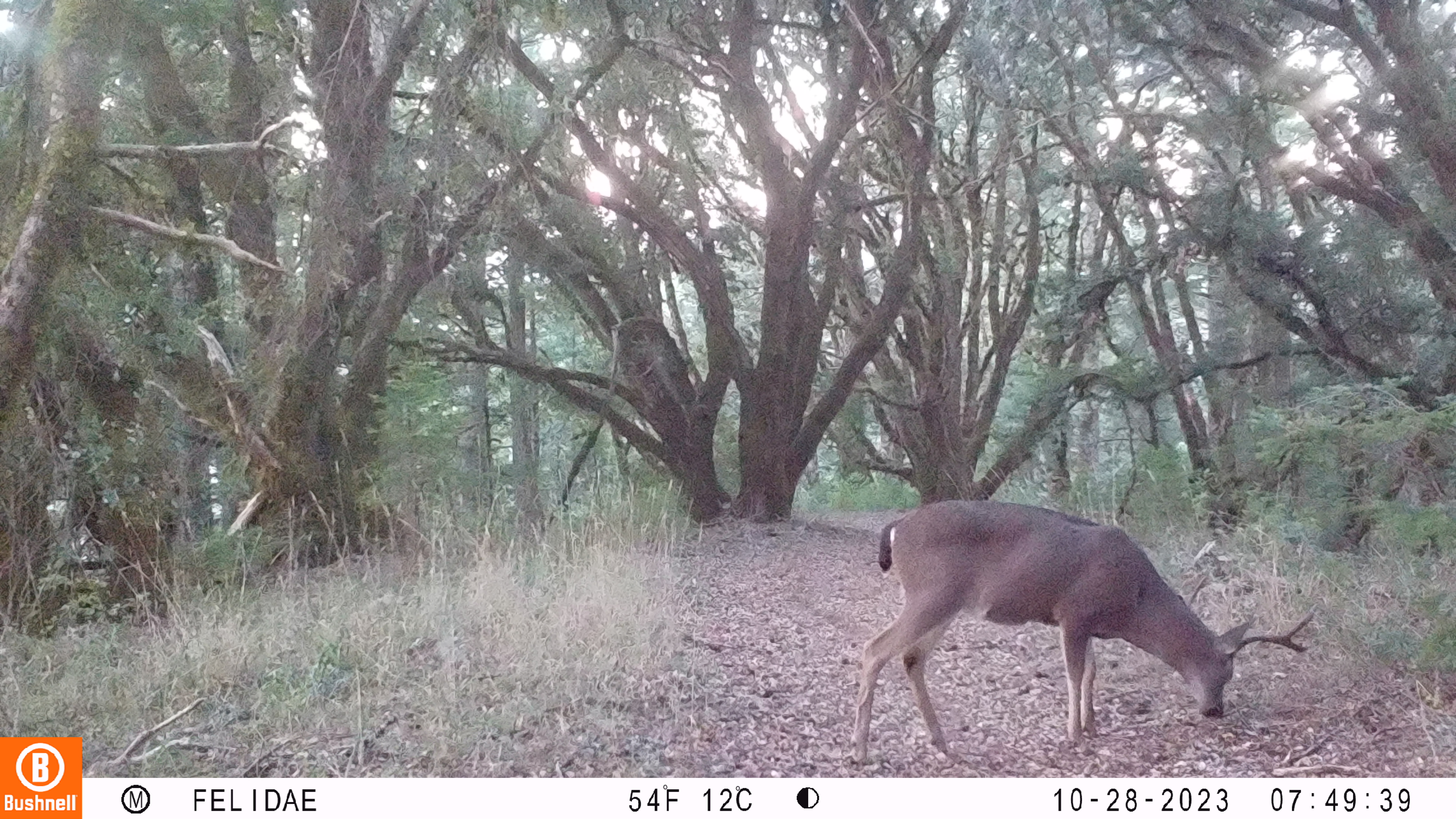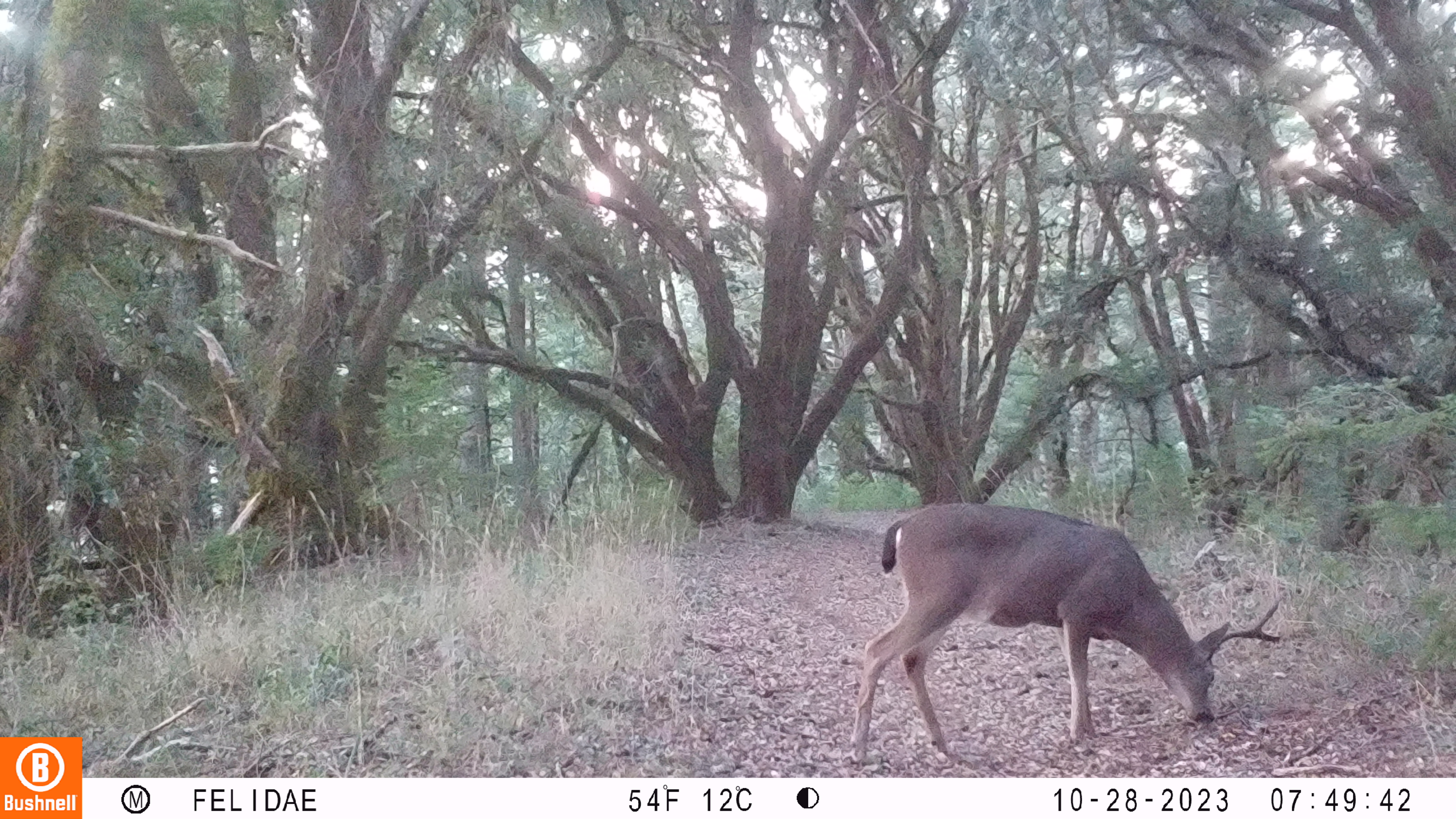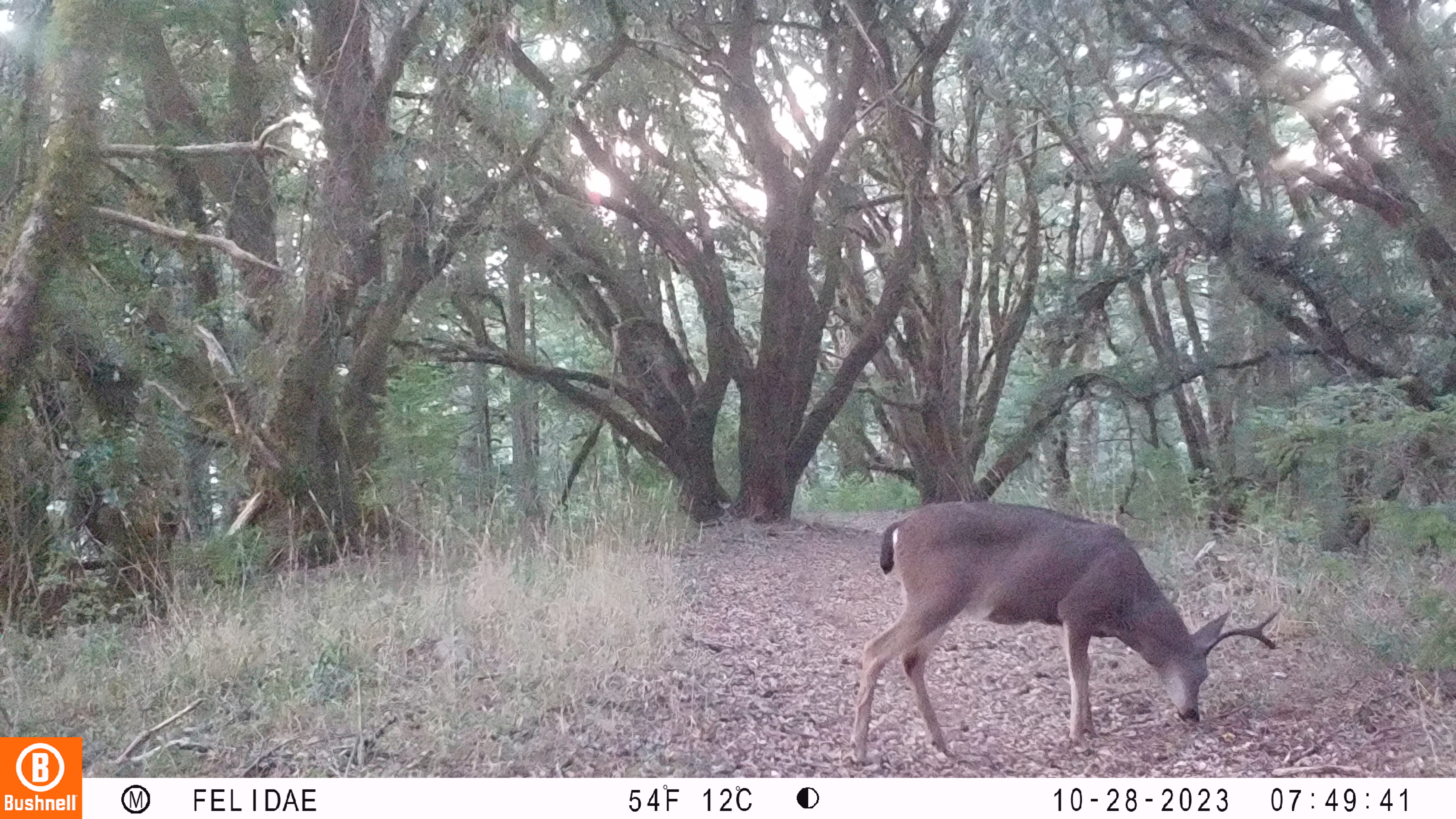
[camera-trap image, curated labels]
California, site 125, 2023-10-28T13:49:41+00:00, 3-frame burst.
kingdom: Animalia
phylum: Chordata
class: Mammalia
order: Artiodactyla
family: Cervidae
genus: Odocoileus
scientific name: Odocoileus hemionus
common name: mule deer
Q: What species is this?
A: Mule deer (Odocoileus hemionus).